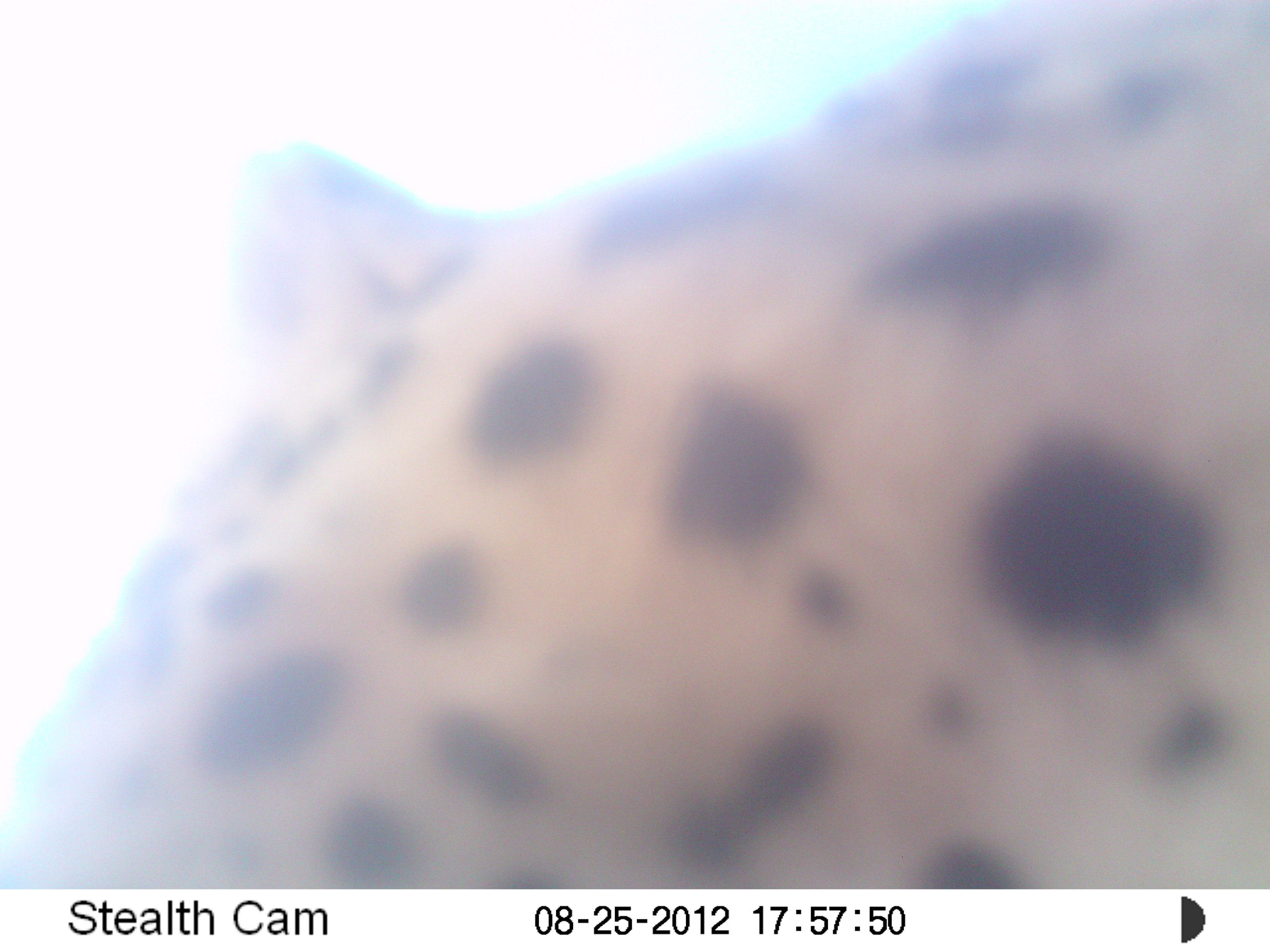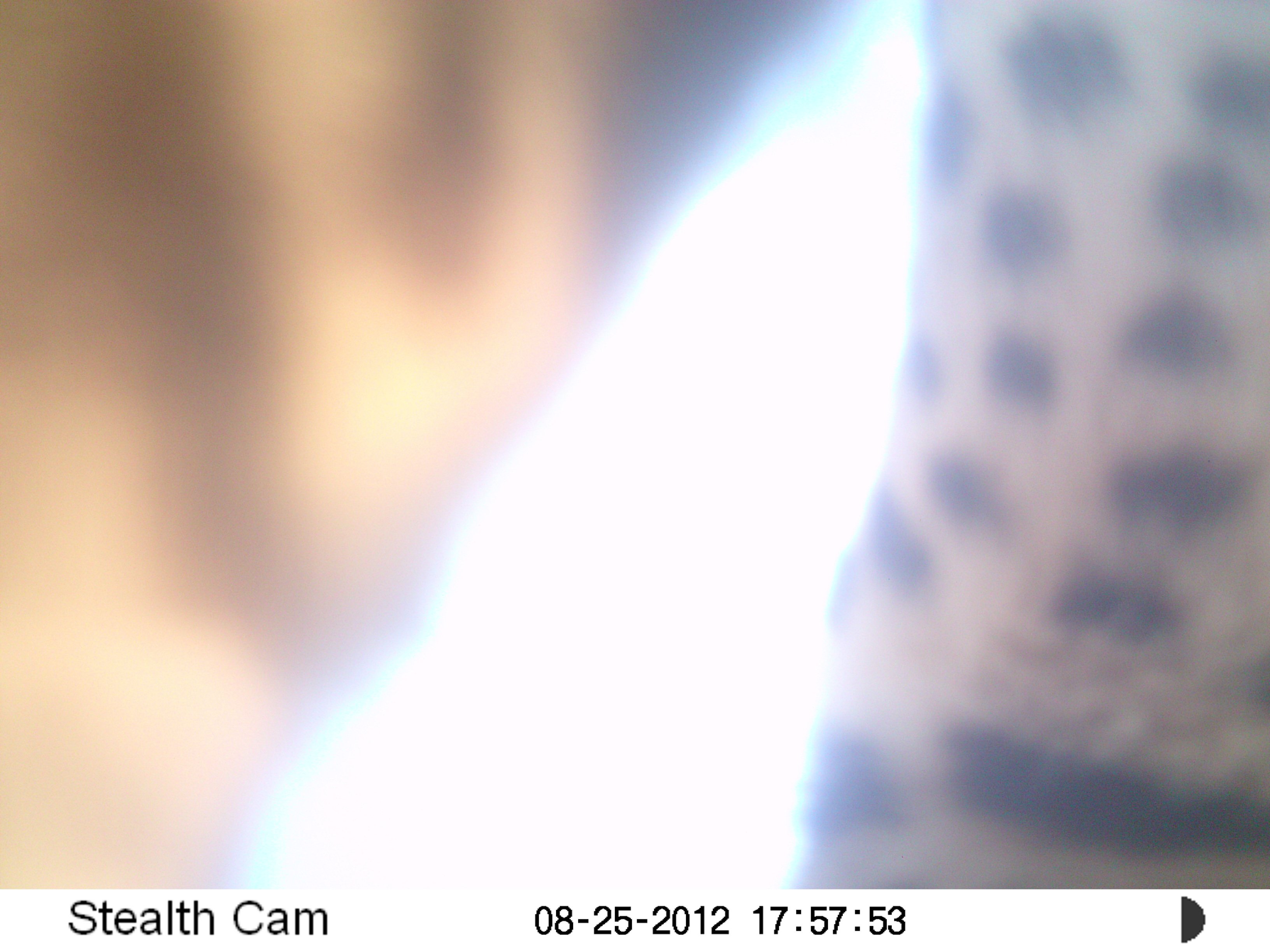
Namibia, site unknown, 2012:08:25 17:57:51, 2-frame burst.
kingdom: Animalia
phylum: Chordata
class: Mammalia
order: Carnivora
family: Felidae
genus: Panthera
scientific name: Panthera pardus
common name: leopard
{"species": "Panthera pardus (leopard)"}